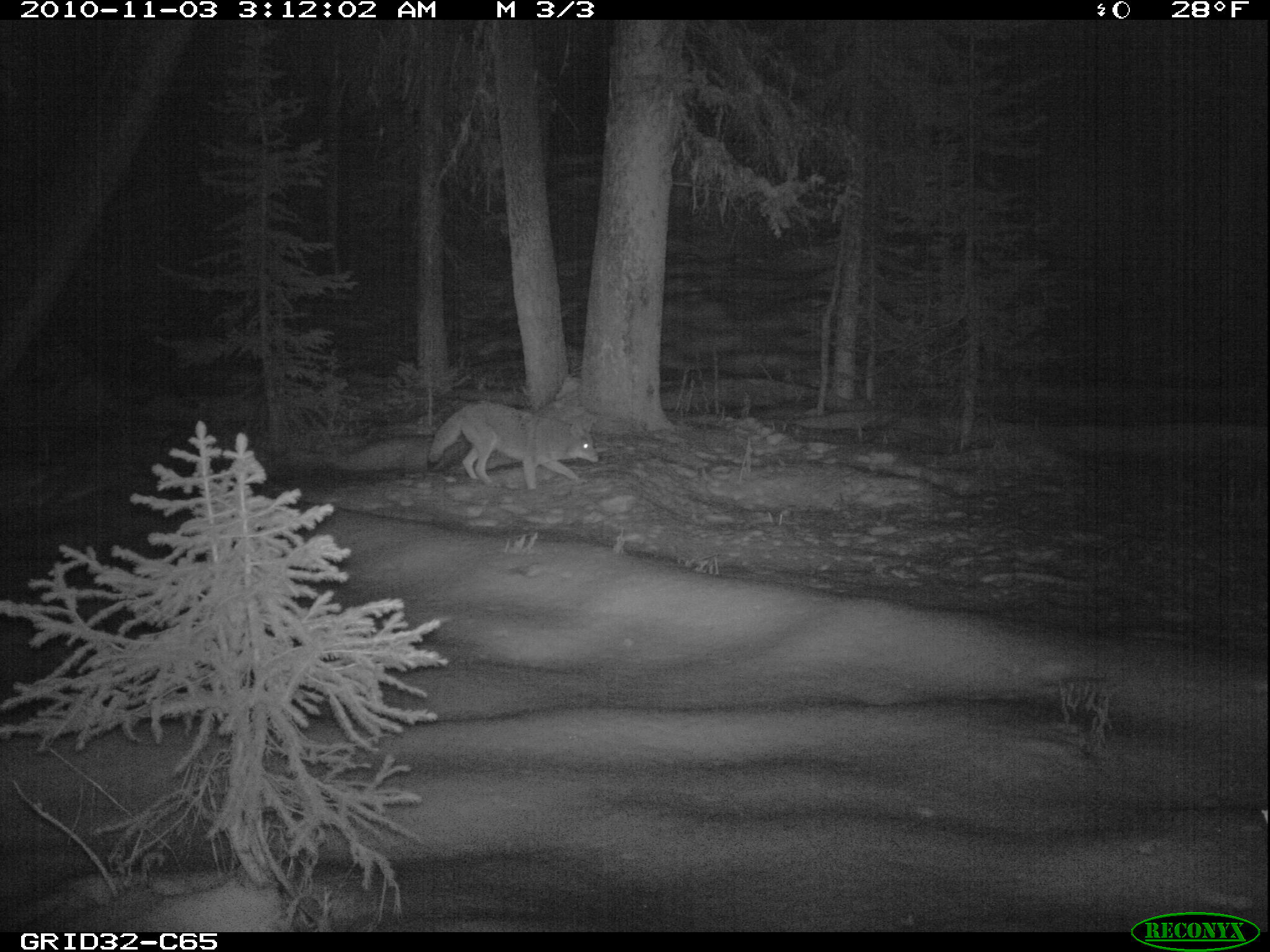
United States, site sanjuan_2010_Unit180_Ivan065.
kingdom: Animalia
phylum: Chordata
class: Mammalia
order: Carnivora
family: Canidae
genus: Canis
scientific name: Canis latrans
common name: coyote